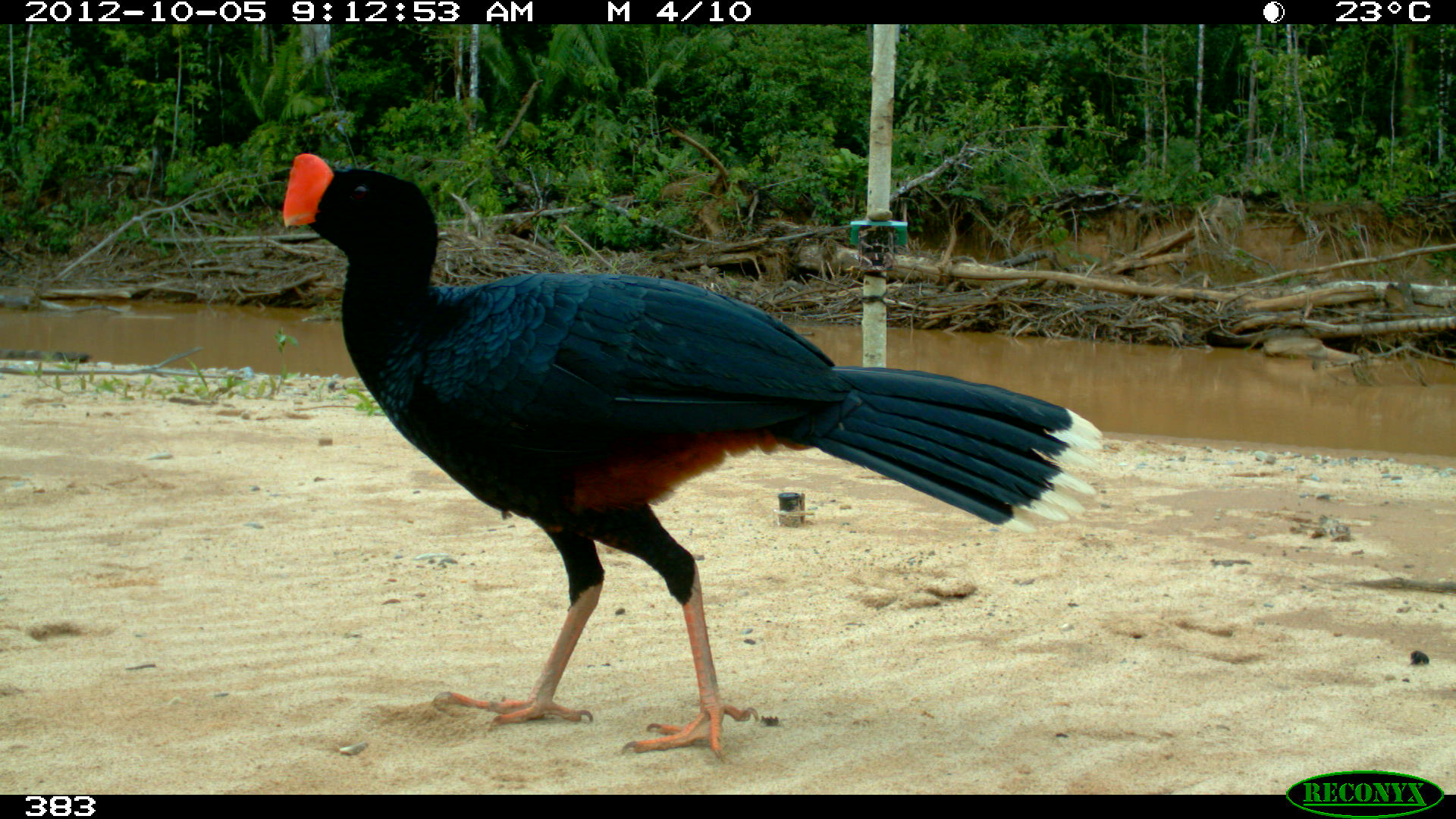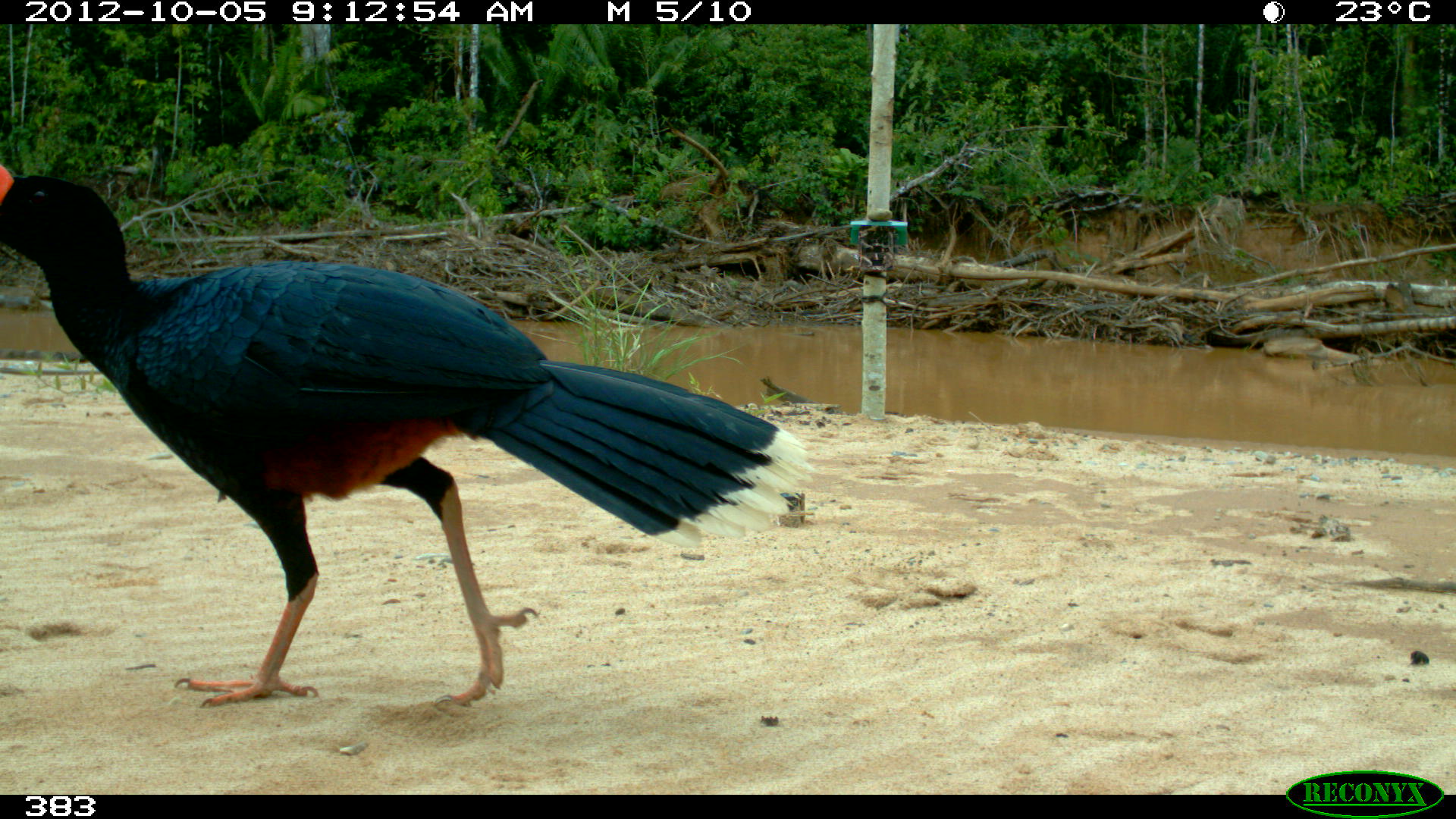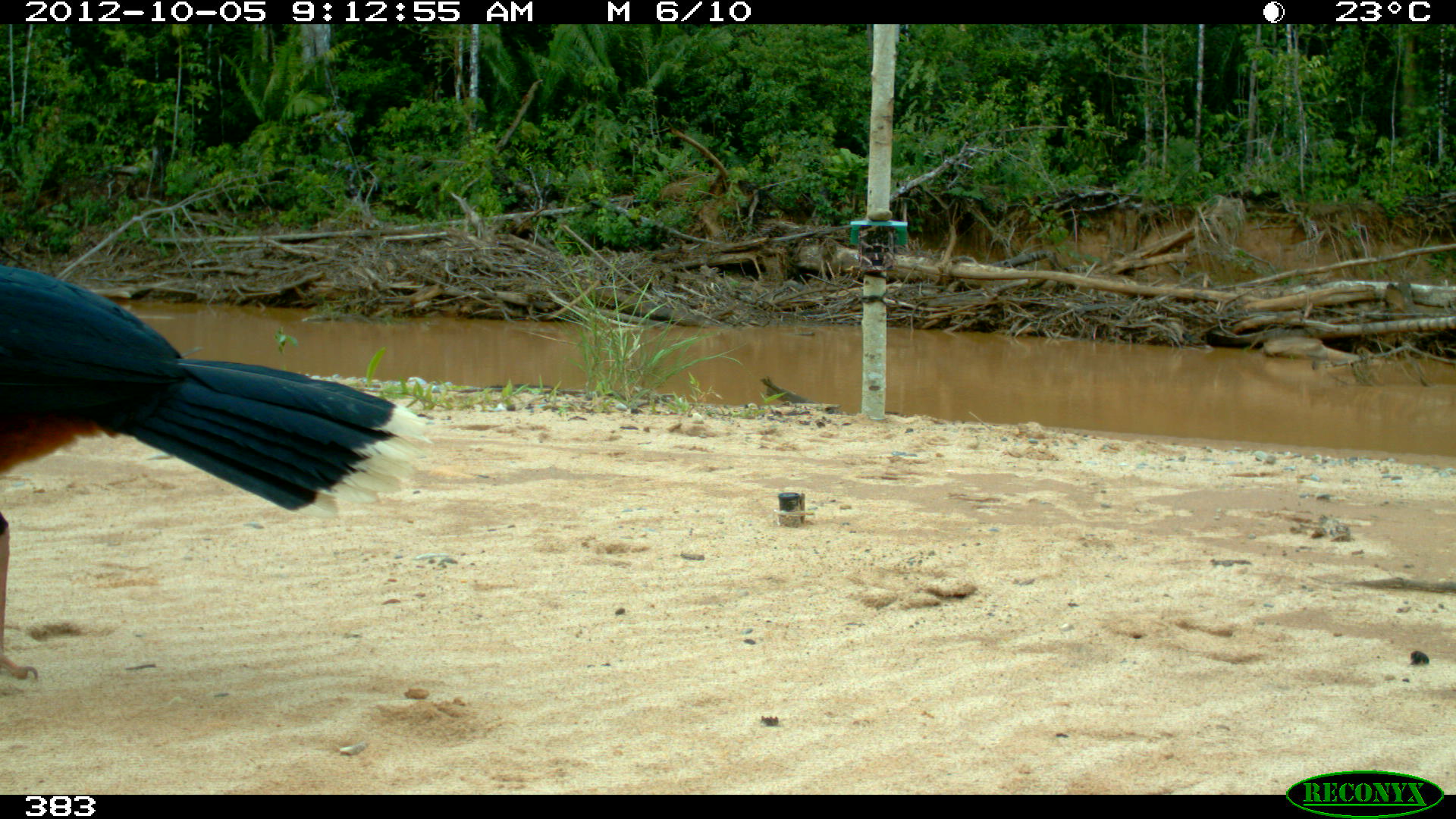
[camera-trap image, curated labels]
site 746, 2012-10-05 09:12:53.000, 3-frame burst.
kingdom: Animalia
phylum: Chordata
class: Aves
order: Galliformes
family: Cracidae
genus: Mitu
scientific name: Mitu tuberosum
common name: razor-billed curassow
Mitu tuberosum (razor-billed curassow).